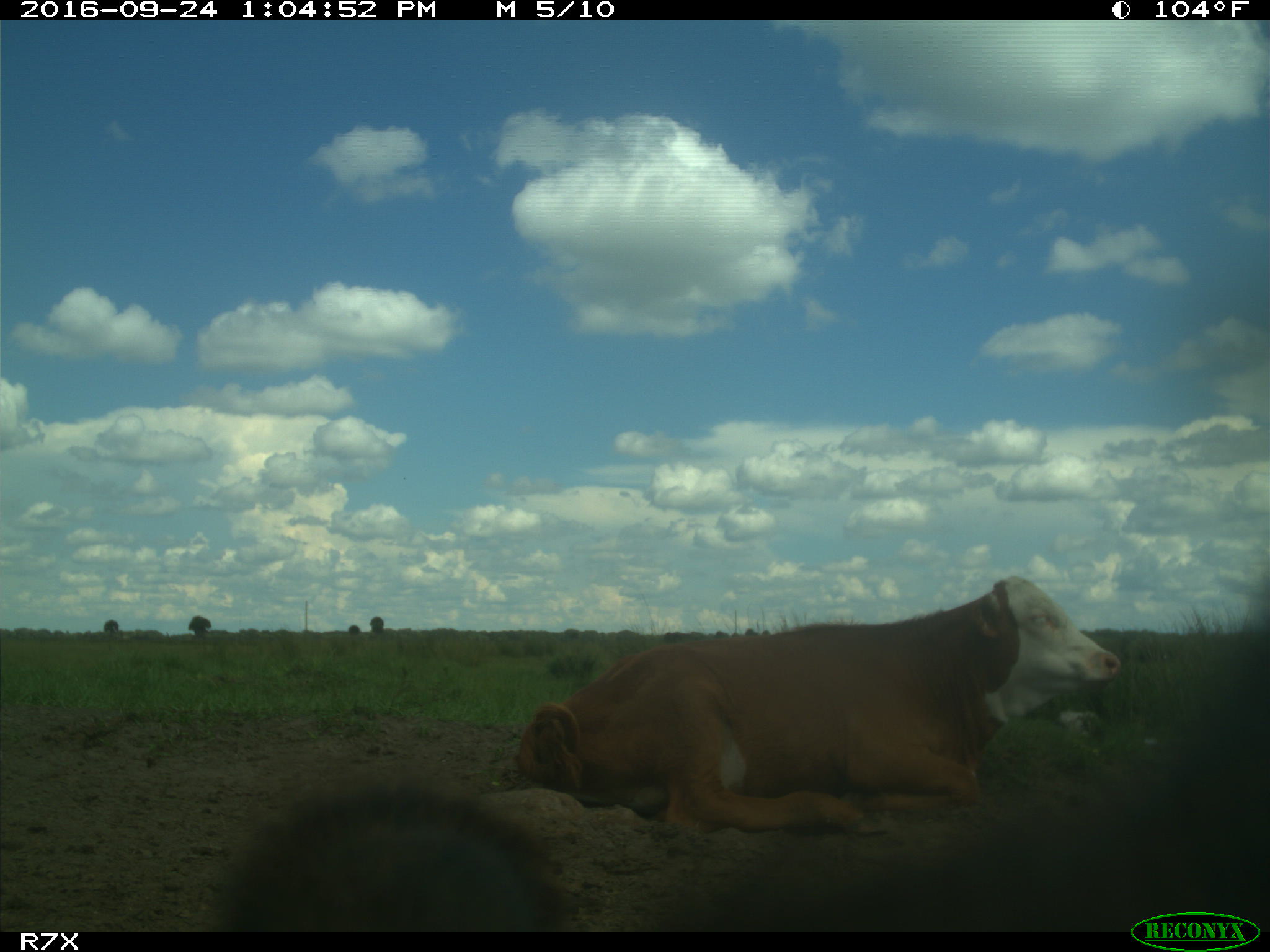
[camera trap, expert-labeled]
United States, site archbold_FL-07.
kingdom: Animalia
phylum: Chordata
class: Mammalia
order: Artiodactyla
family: Bovidae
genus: Bos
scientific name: Bos taurus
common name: domestic cow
Bos taurus (domestic cow).